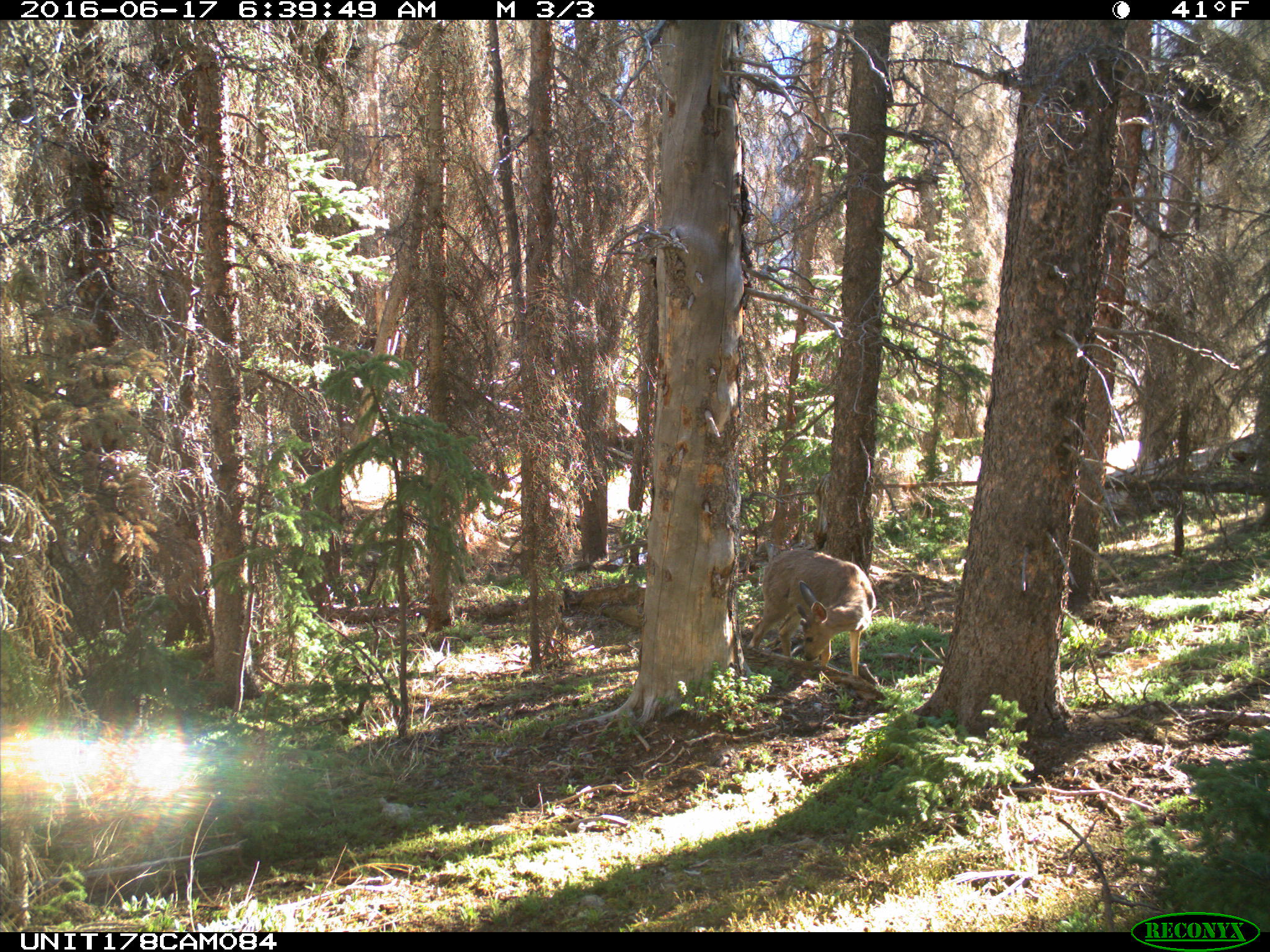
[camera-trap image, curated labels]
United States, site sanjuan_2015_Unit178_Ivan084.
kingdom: Animalia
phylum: Chordata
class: Mammalia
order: Artiodactyla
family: Cervidae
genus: Odocoileus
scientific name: Odocoileus hemionus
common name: mule deer